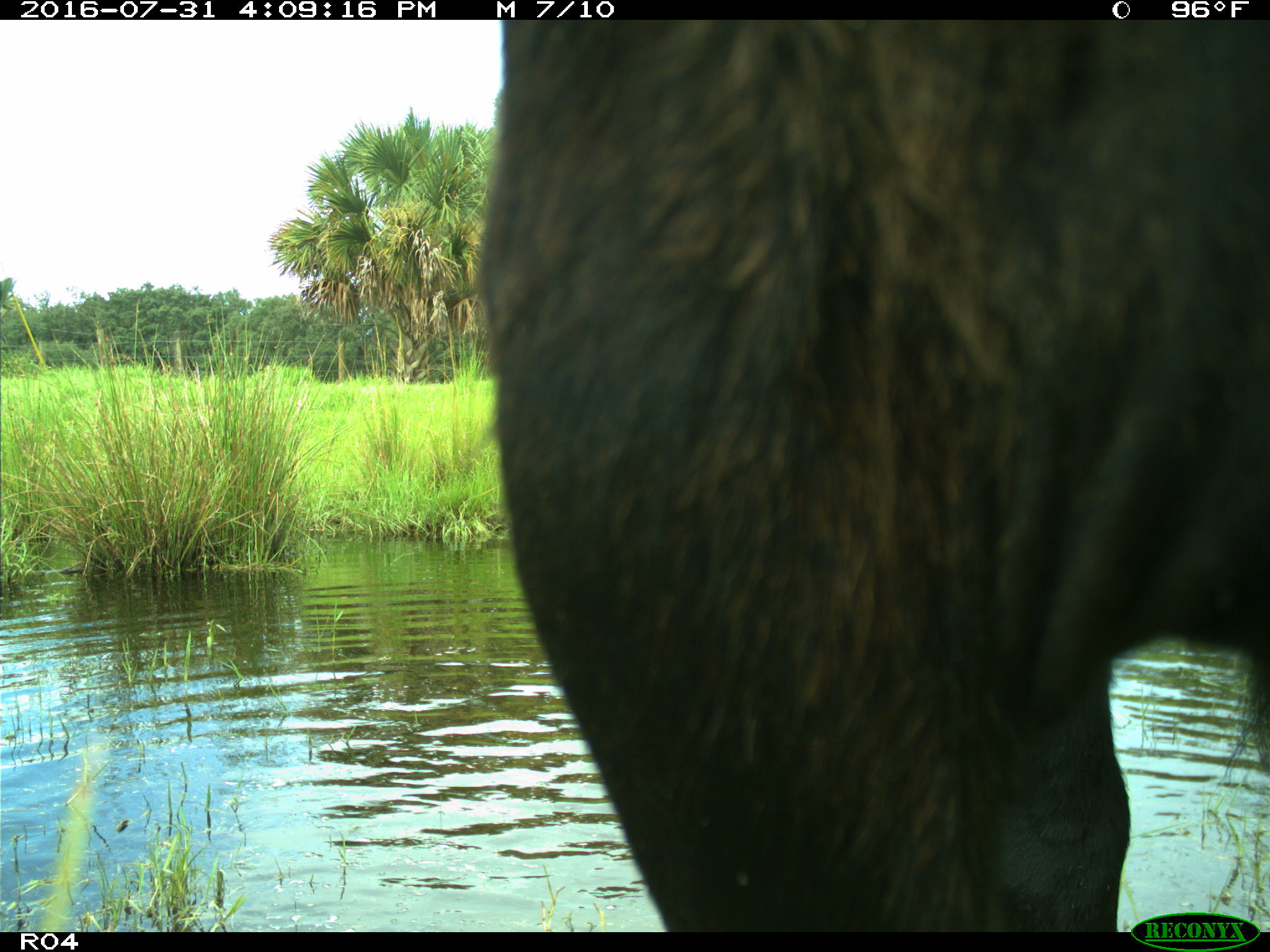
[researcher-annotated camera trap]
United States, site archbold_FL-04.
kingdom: Animalia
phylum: Chordata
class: Mammalia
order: Artiodactyla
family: Bovidae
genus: Bos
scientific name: Bos taurus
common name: domestic cow